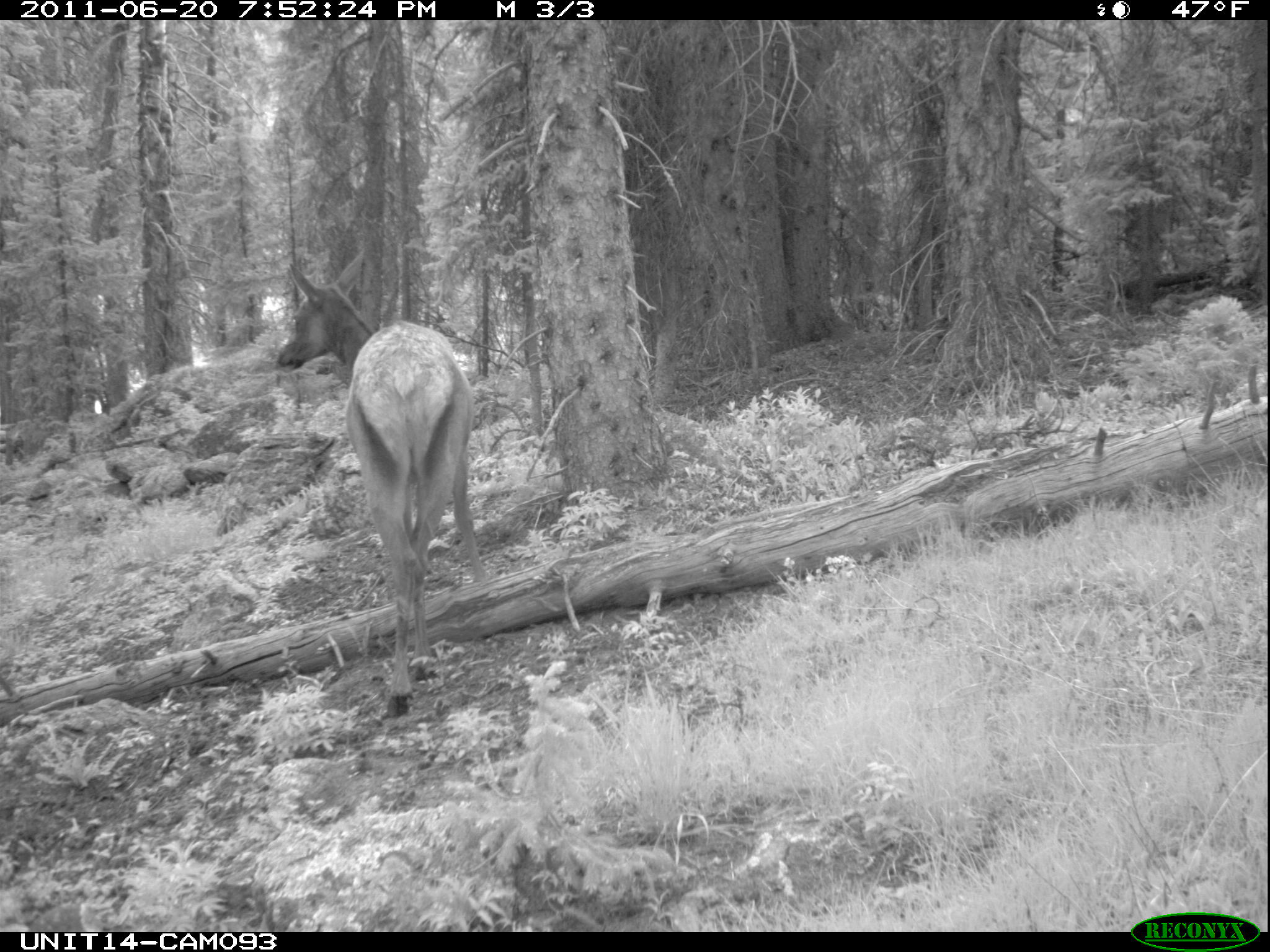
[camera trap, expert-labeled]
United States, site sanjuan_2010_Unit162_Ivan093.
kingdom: Animalia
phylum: Chordata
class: Mammalia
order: Artiodactyla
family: Cervidae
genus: Cervus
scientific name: Cervus elaphus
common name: red deer